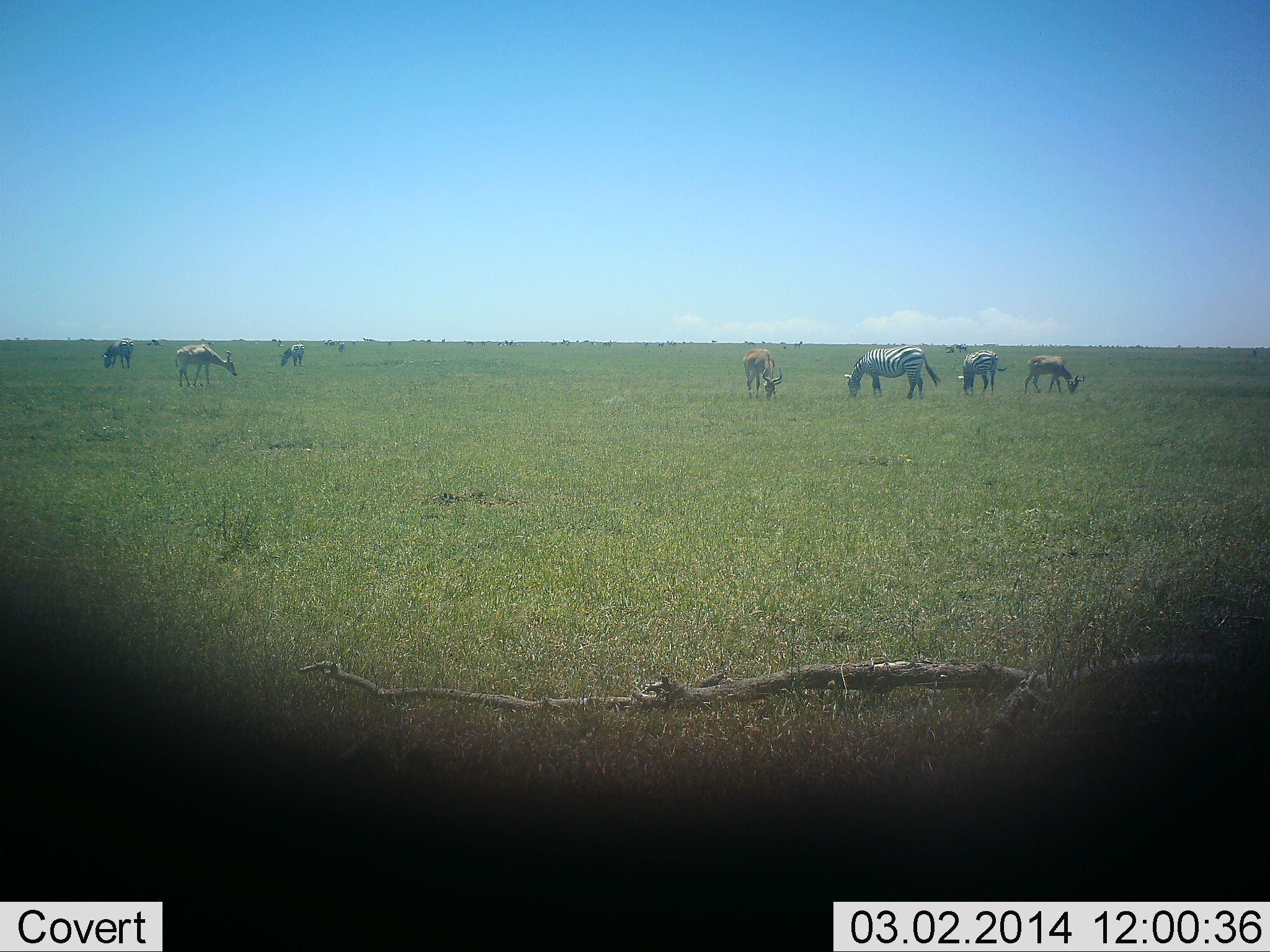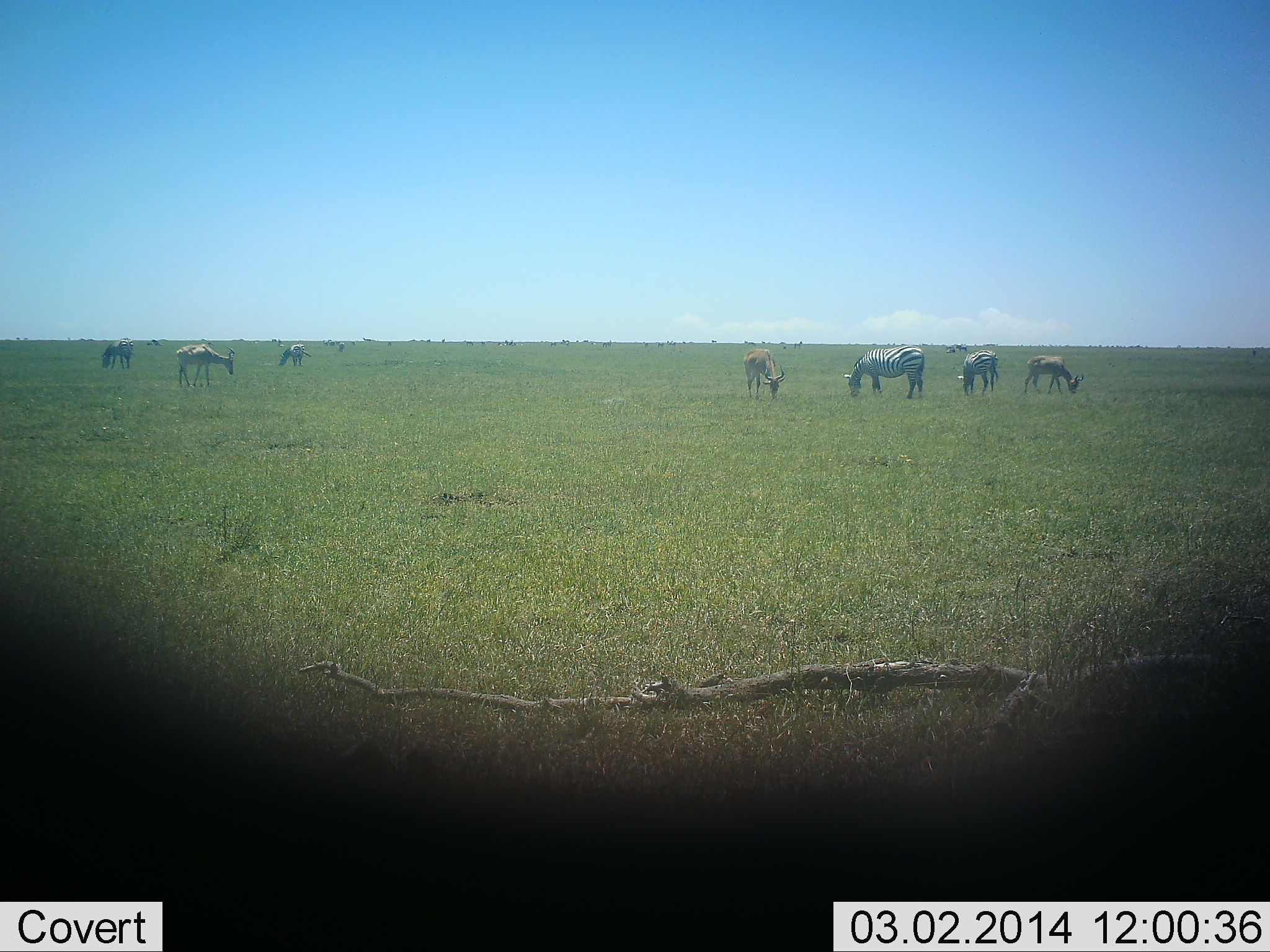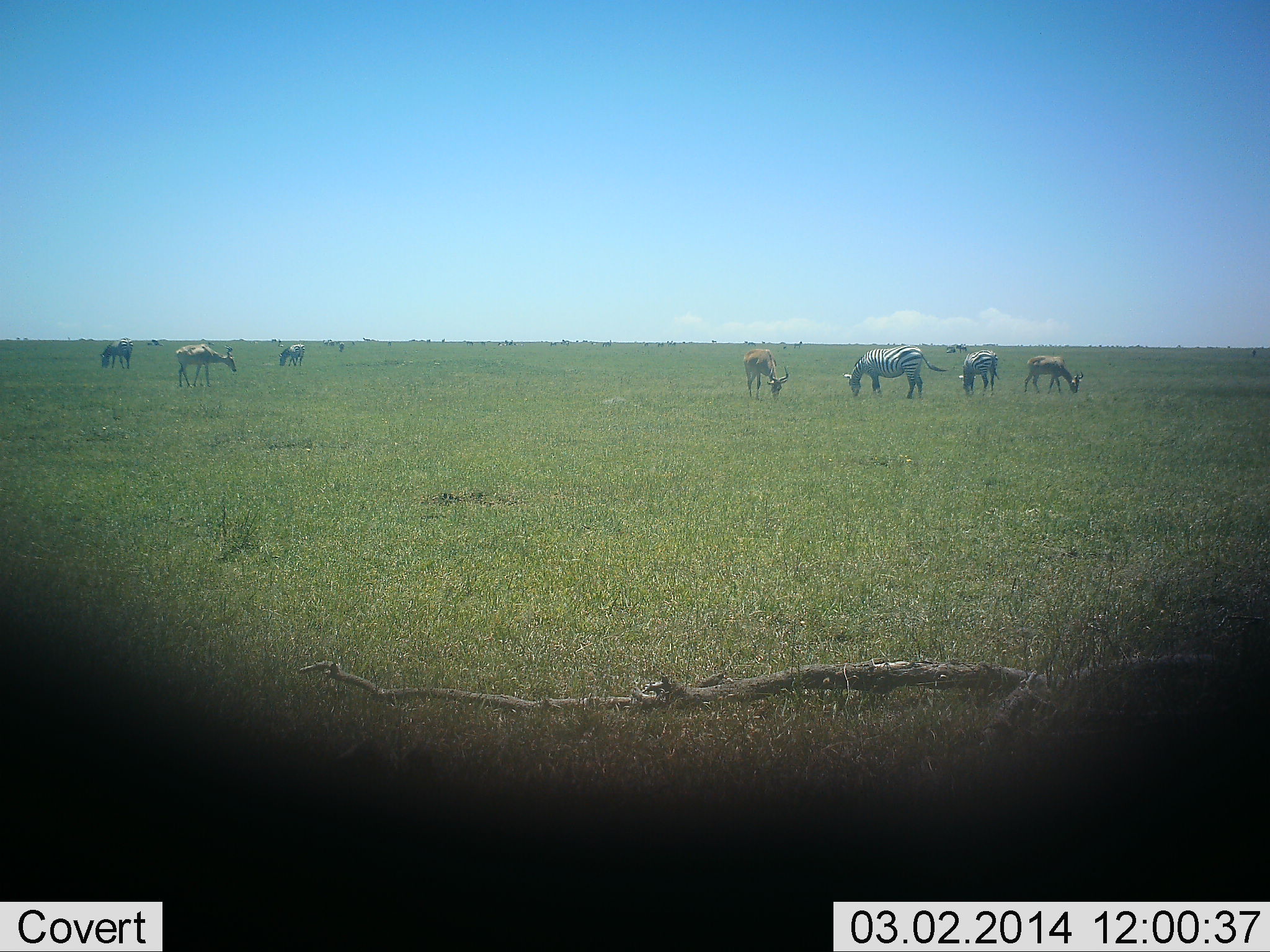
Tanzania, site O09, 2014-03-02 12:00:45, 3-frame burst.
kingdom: Animalia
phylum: Chordata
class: Mammalia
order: Artiodactyla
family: Bovidae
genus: Alcelaphus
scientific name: Alcelaphus buselaphus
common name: hartebeest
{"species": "hartebeest (Alcelaphus buselaphus)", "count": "3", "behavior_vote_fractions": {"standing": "20%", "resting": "0%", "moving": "0%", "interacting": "0%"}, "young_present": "0%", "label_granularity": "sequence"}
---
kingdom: Animalia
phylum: Chordata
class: Mammalia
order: Perissodactyla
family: Equidae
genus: Equus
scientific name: Equus quagga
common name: plains zebra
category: zebra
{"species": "zebra (plains zebra) (Equus quagga)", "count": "4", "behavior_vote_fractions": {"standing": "0%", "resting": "5%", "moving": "0%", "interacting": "0%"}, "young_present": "0%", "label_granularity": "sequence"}